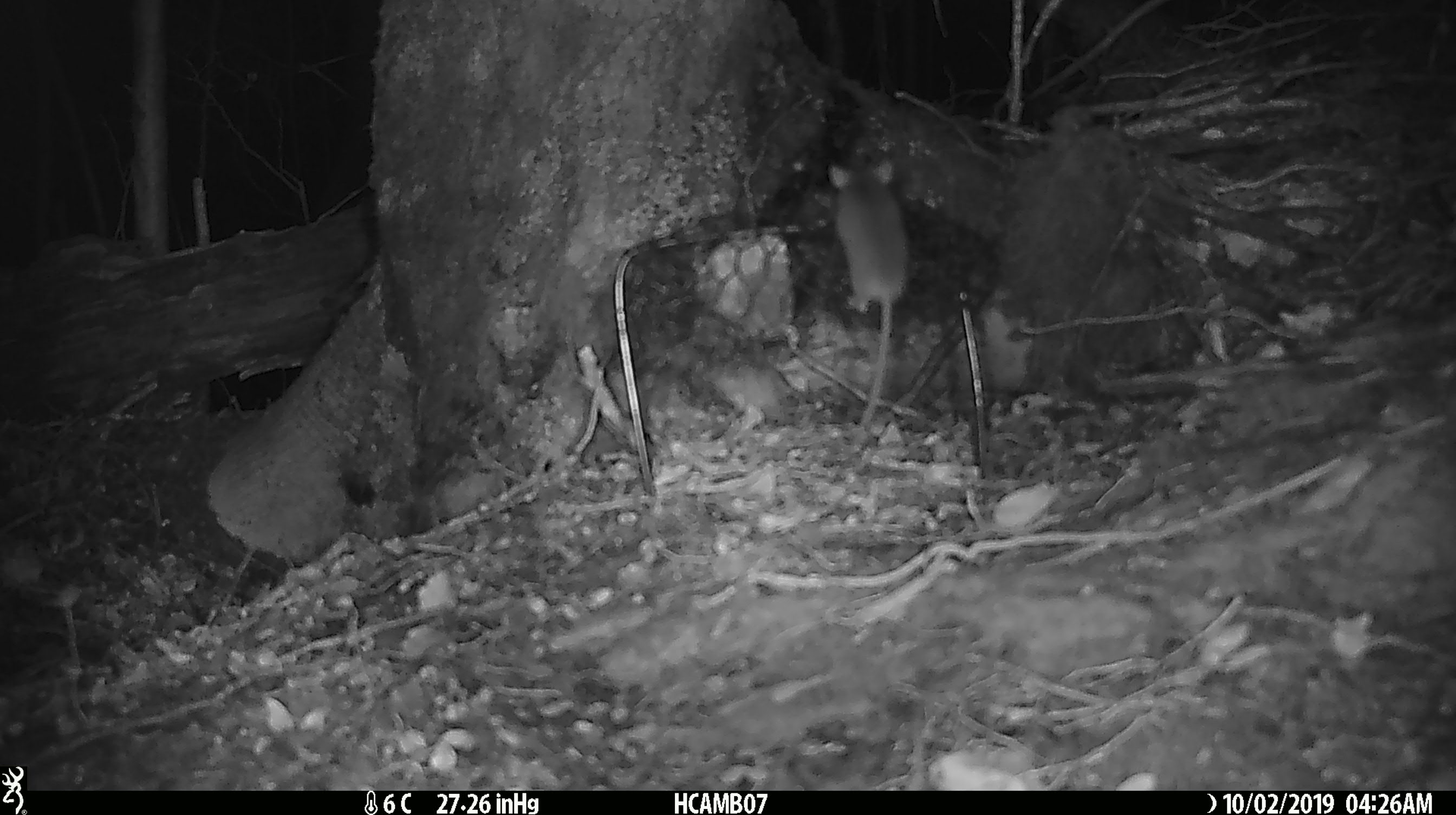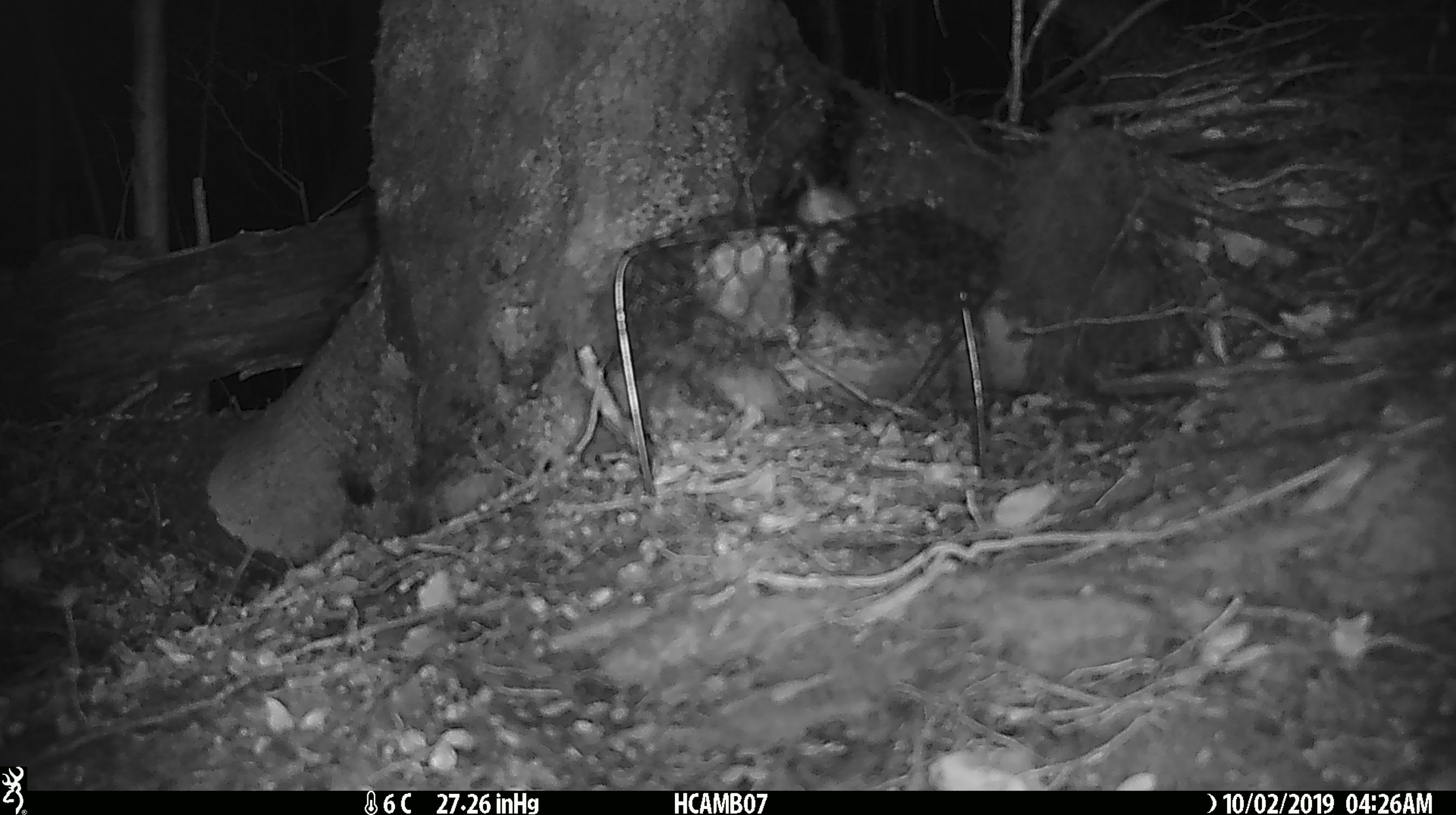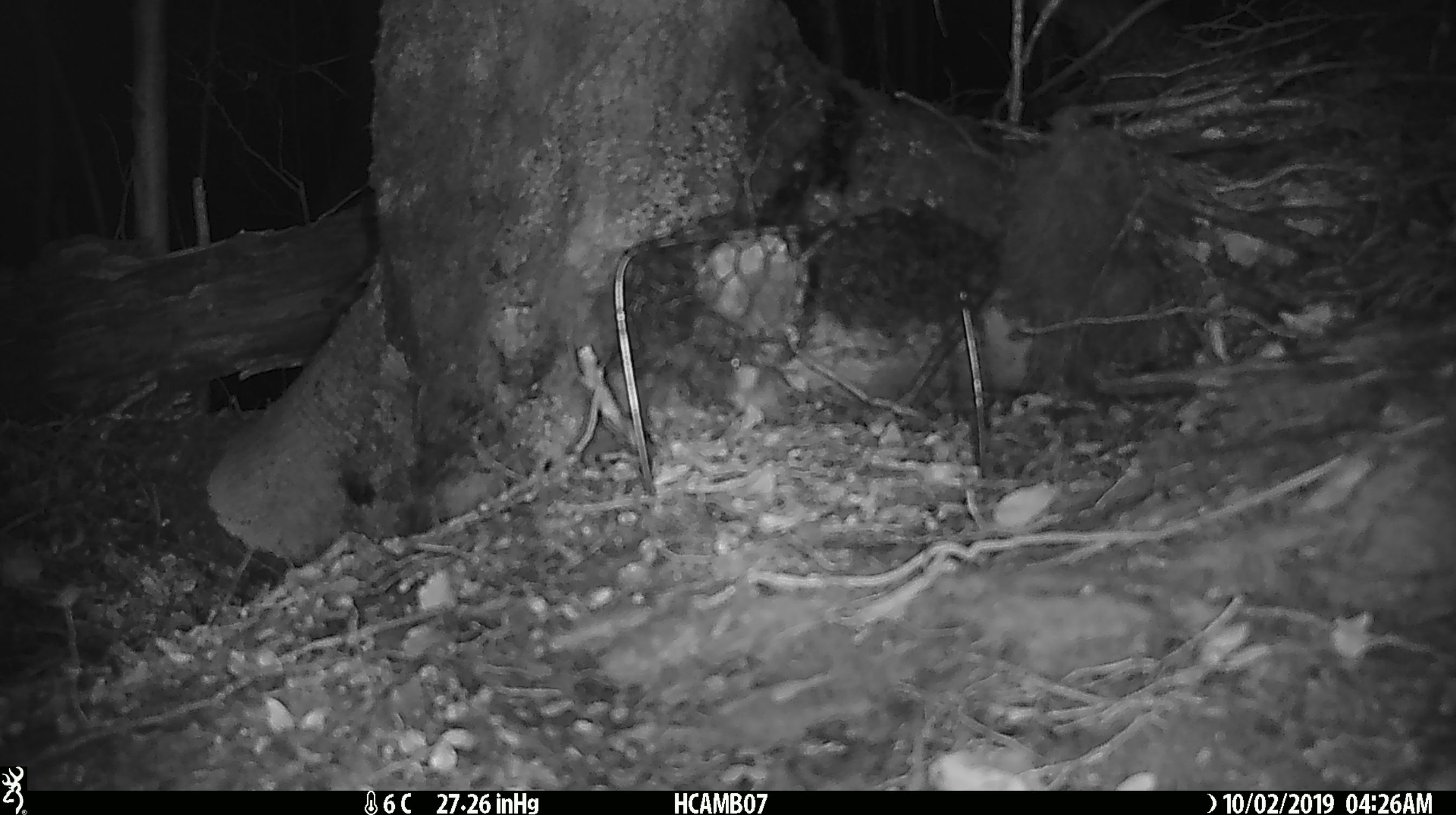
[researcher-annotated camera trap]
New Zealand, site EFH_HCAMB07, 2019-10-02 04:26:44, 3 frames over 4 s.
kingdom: Animalia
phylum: Chordata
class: Mammalia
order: Rodentia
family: Muridae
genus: Mus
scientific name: Mus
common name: mouse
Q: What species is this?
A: Mouse (Mus).